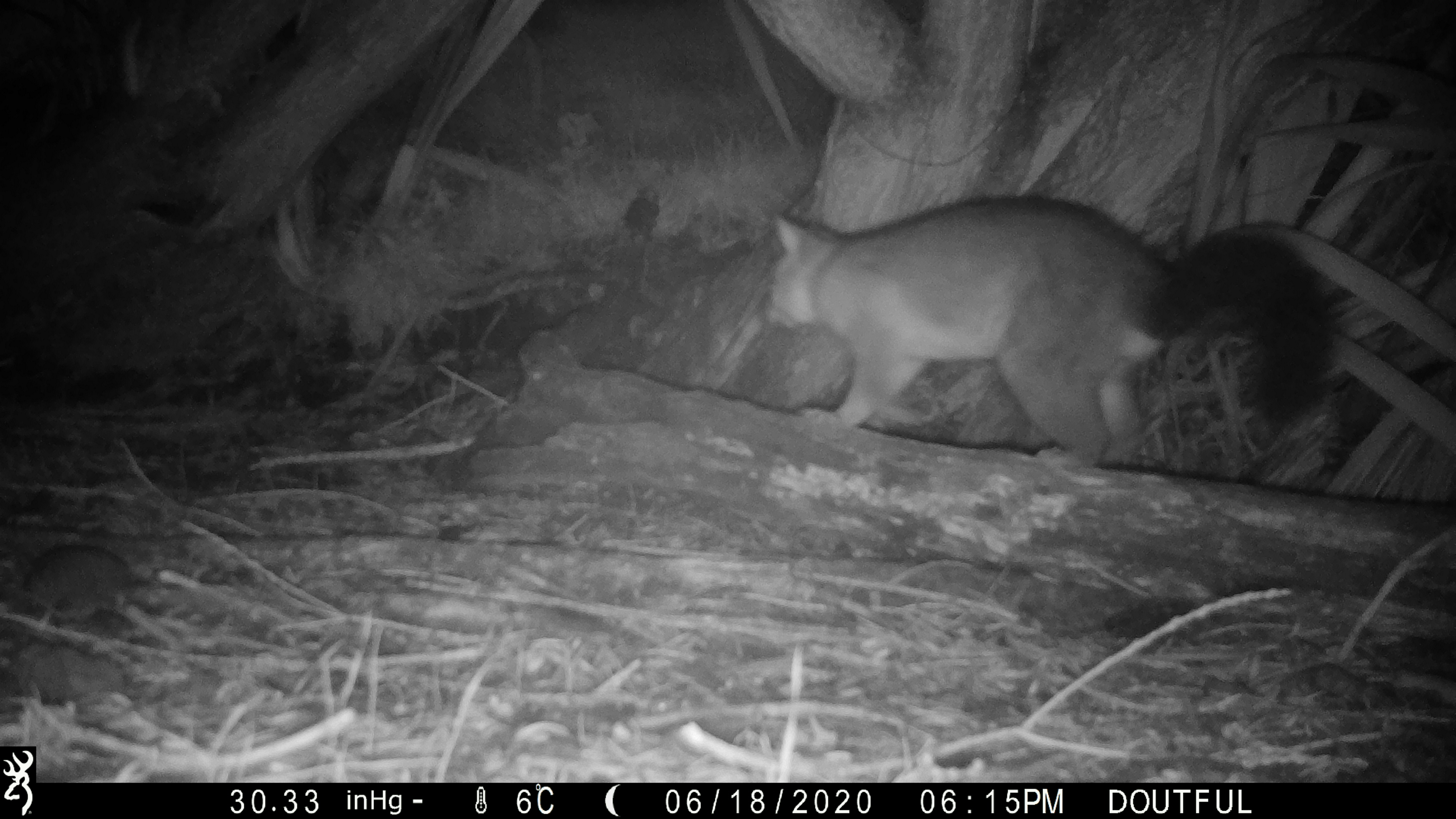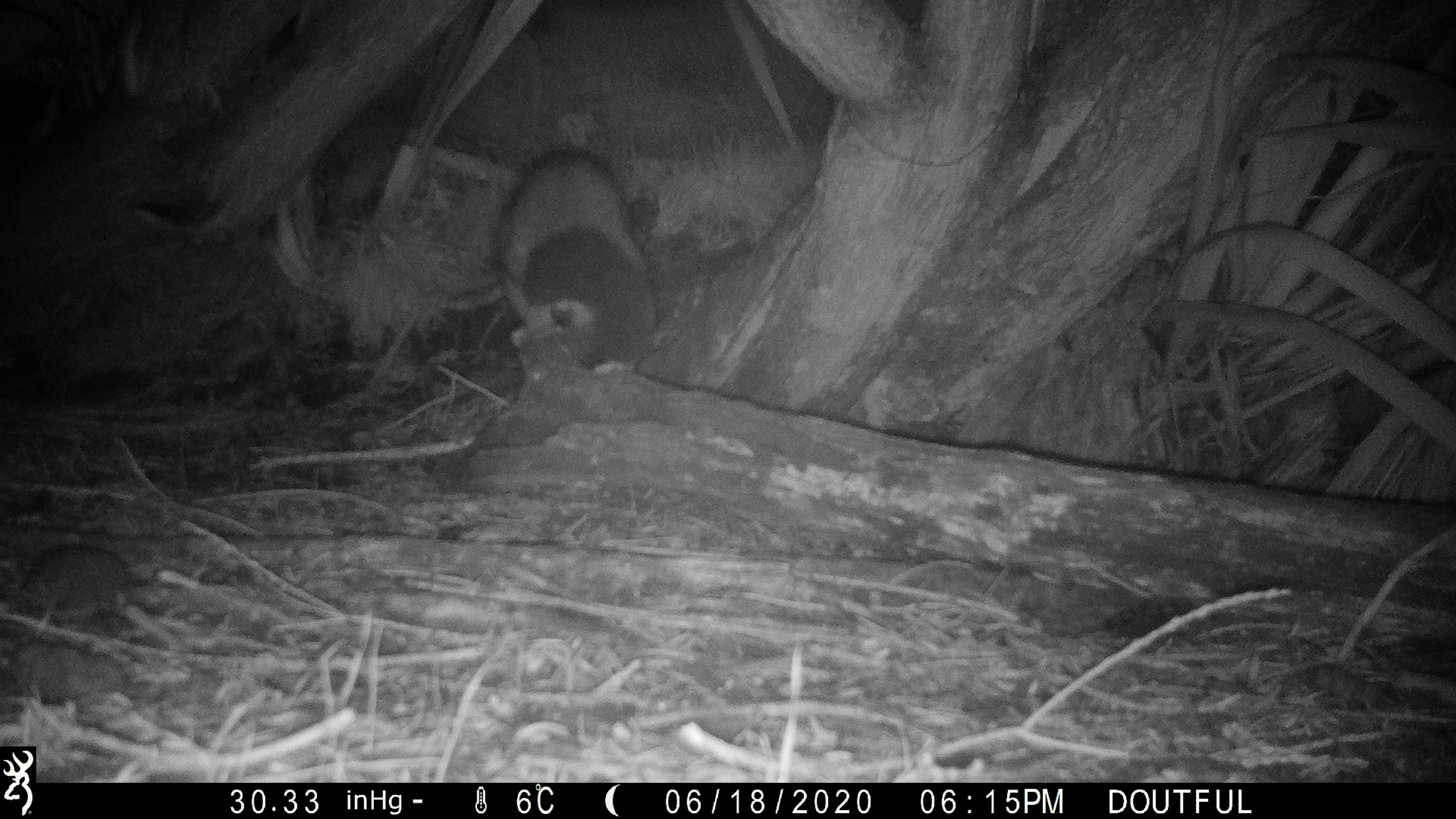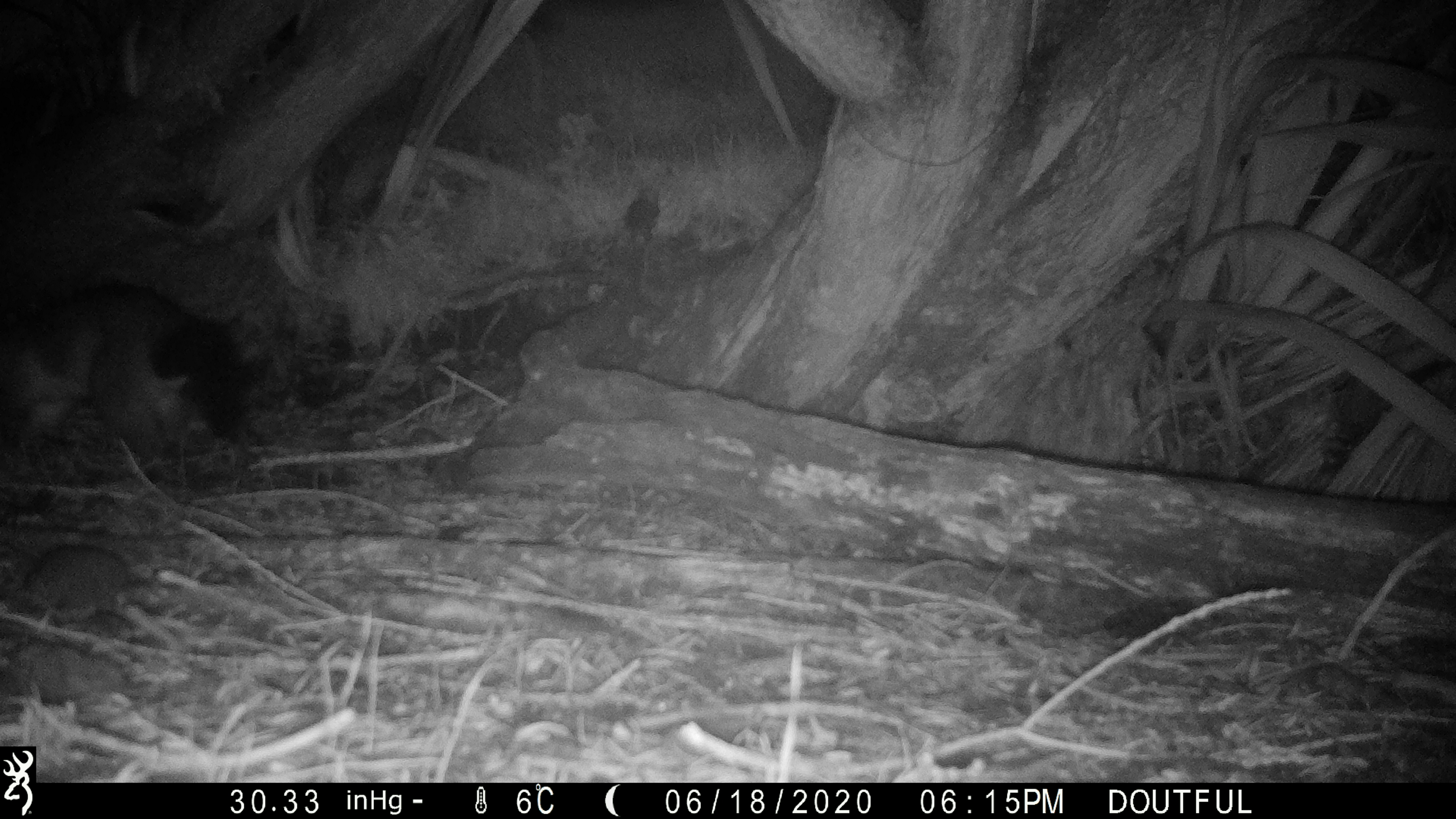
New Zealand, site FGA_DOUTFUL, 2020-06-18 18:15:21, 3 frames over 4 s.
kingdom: Animalia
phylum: Chordata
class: Mammalia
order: Diprotodontia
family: Phalangeridae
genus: Trichosurus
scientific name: Trichosurus vulpecula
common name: common brushtail possum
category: possum